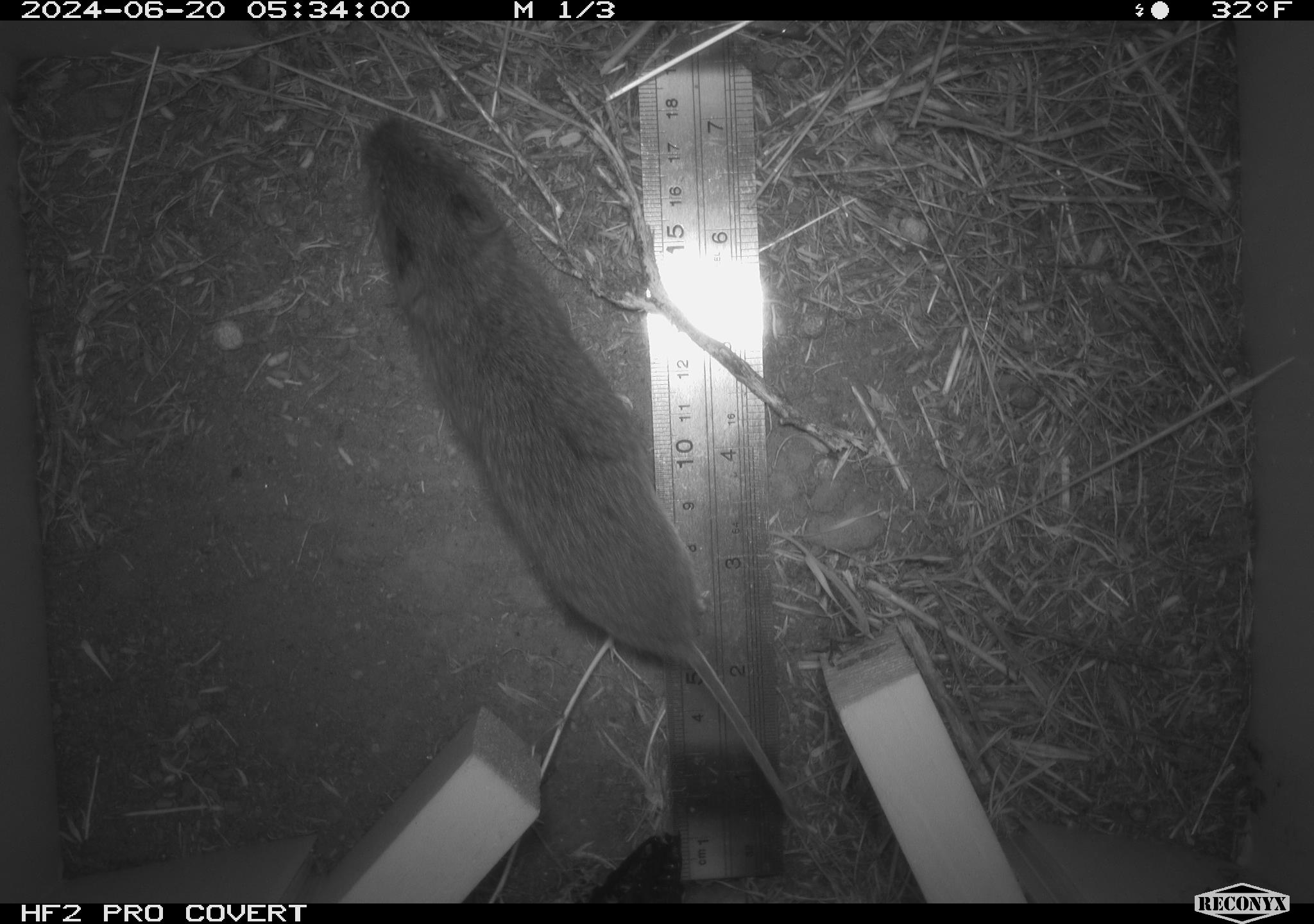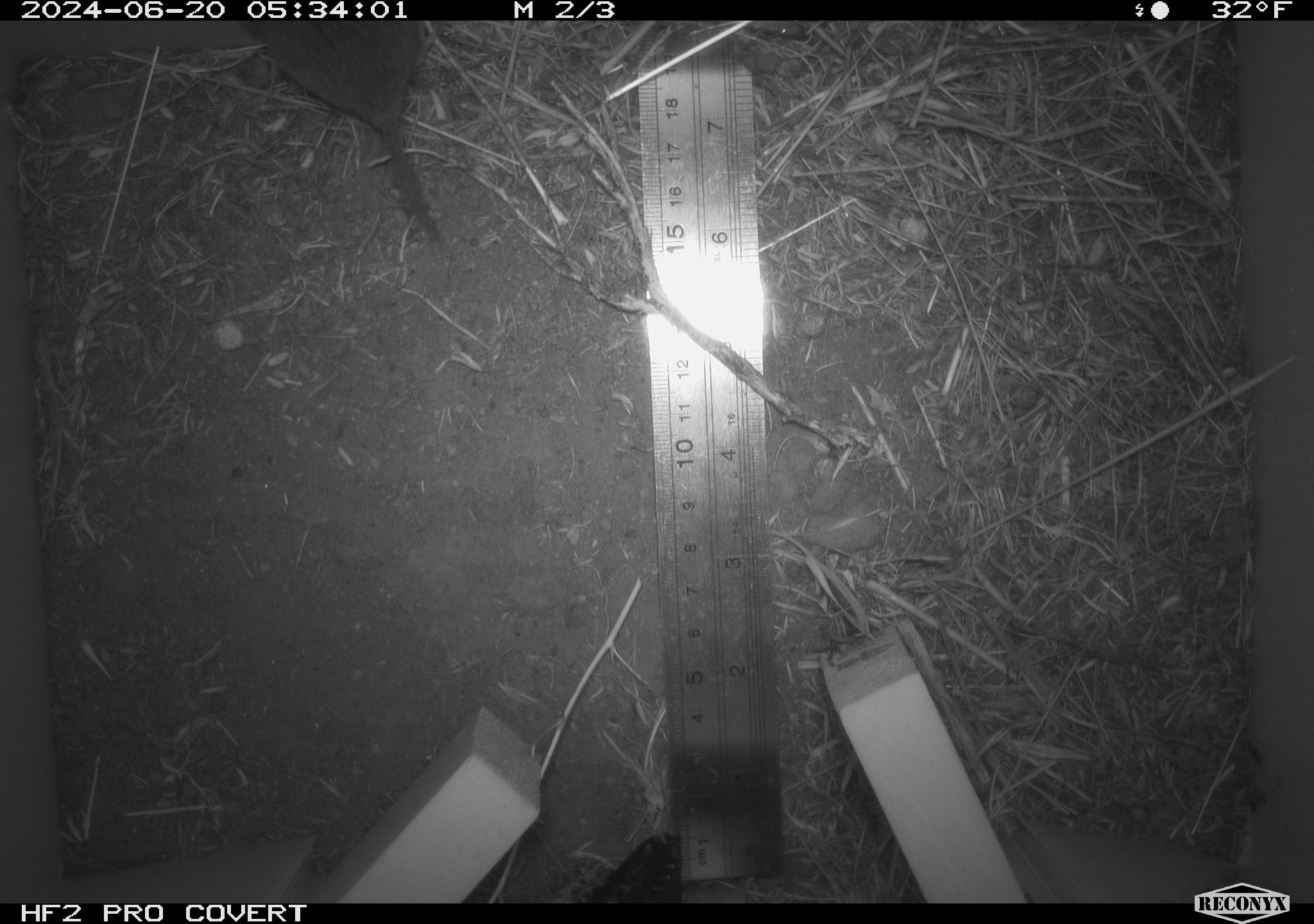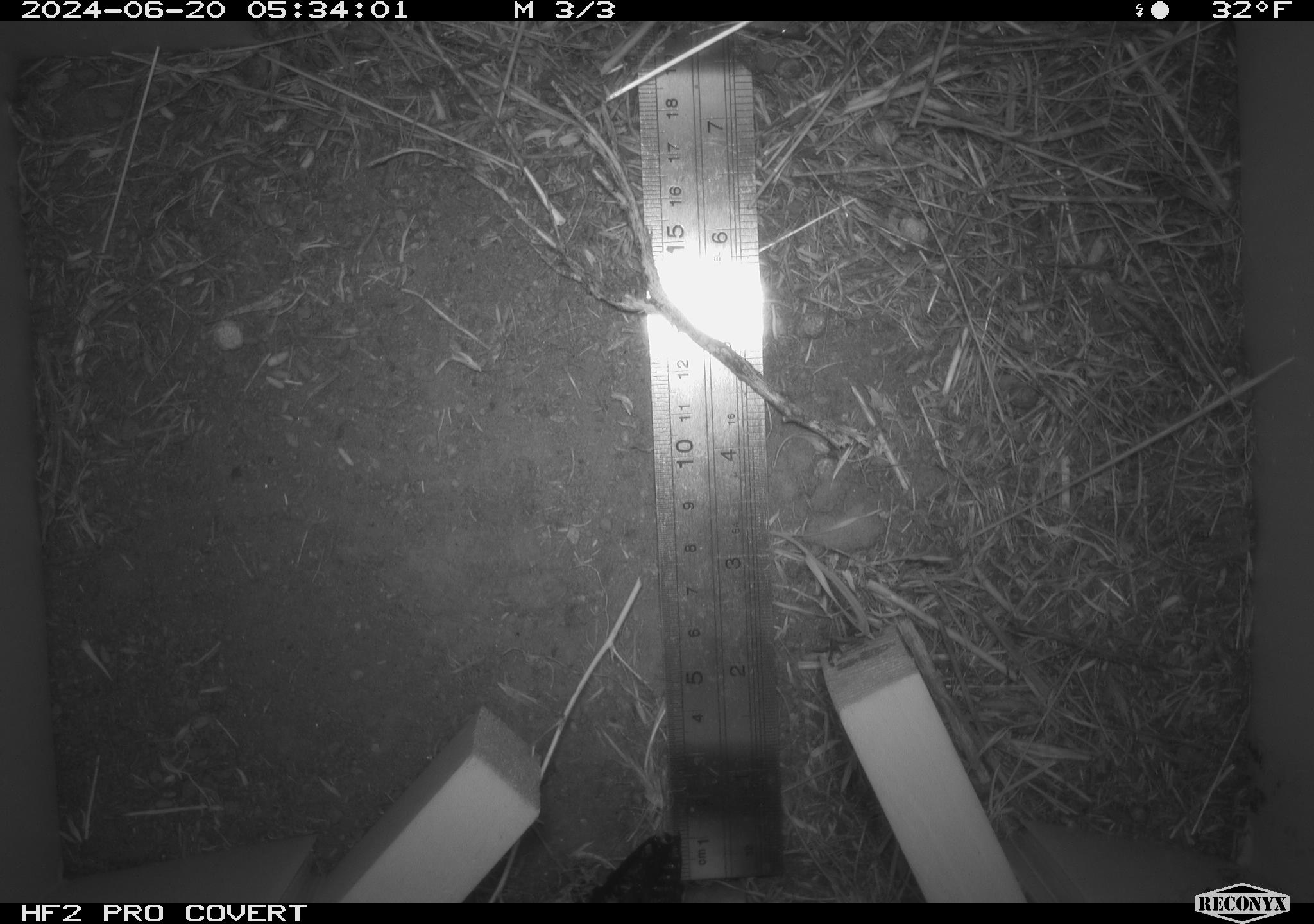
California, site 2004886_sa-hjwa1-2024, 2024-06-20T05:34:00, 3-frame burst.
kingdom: Animalia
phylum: Chordata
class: Mammalia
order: Rodentia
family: Cricetidae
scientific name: Cricetidae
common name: hamsters, voles, lemmings, and allies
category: cricetidae family